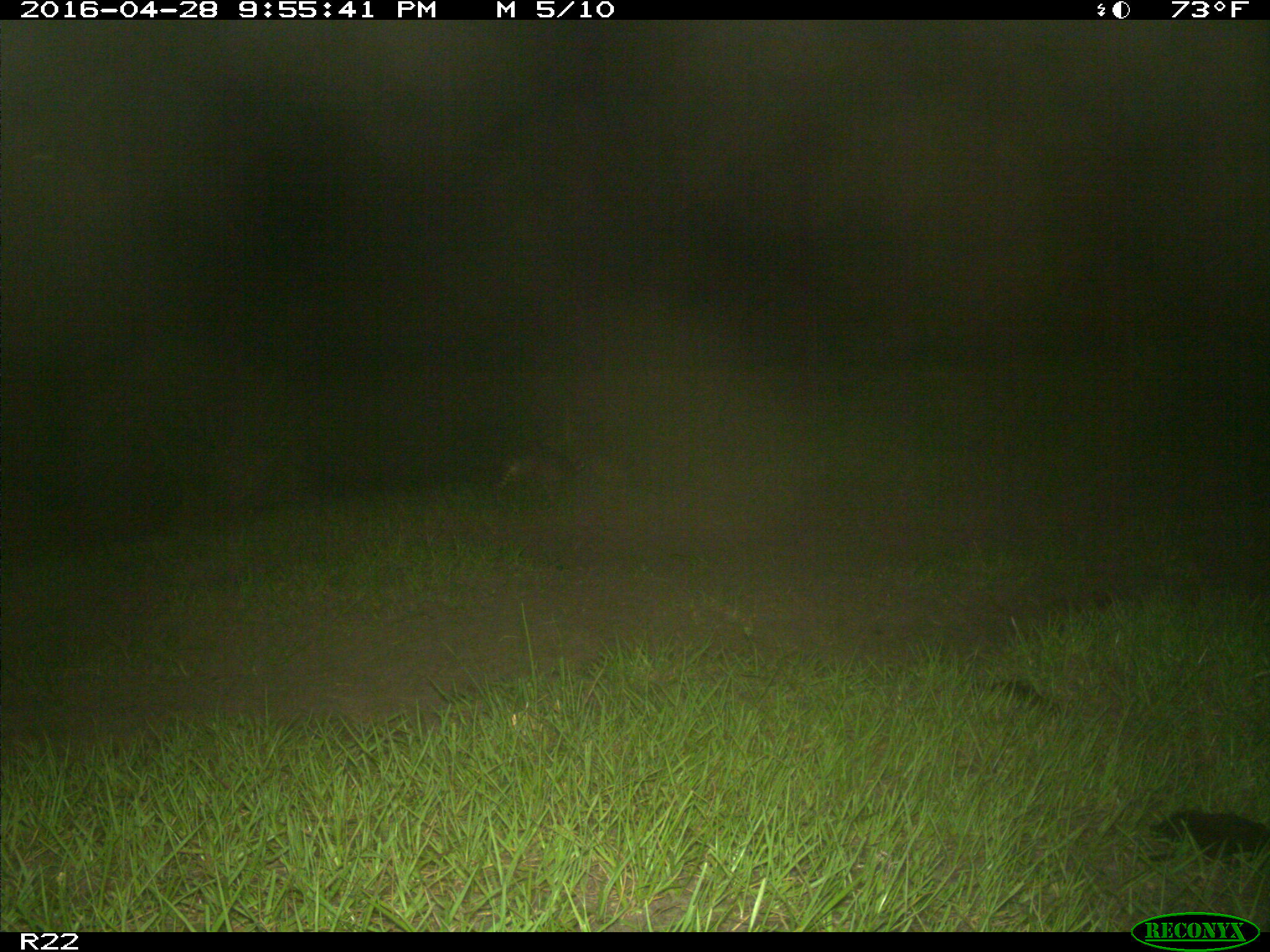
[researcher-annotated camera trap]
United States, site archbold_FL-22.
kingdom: Animalia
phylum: Chordata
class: Mammalia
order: Cingulata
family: Dasypodidae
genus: Dasypus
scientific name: Dasypus novemcinctus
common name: nine-banded armadillo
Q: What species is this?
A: Dasypus novemcinctus (nine-banded armadillo).